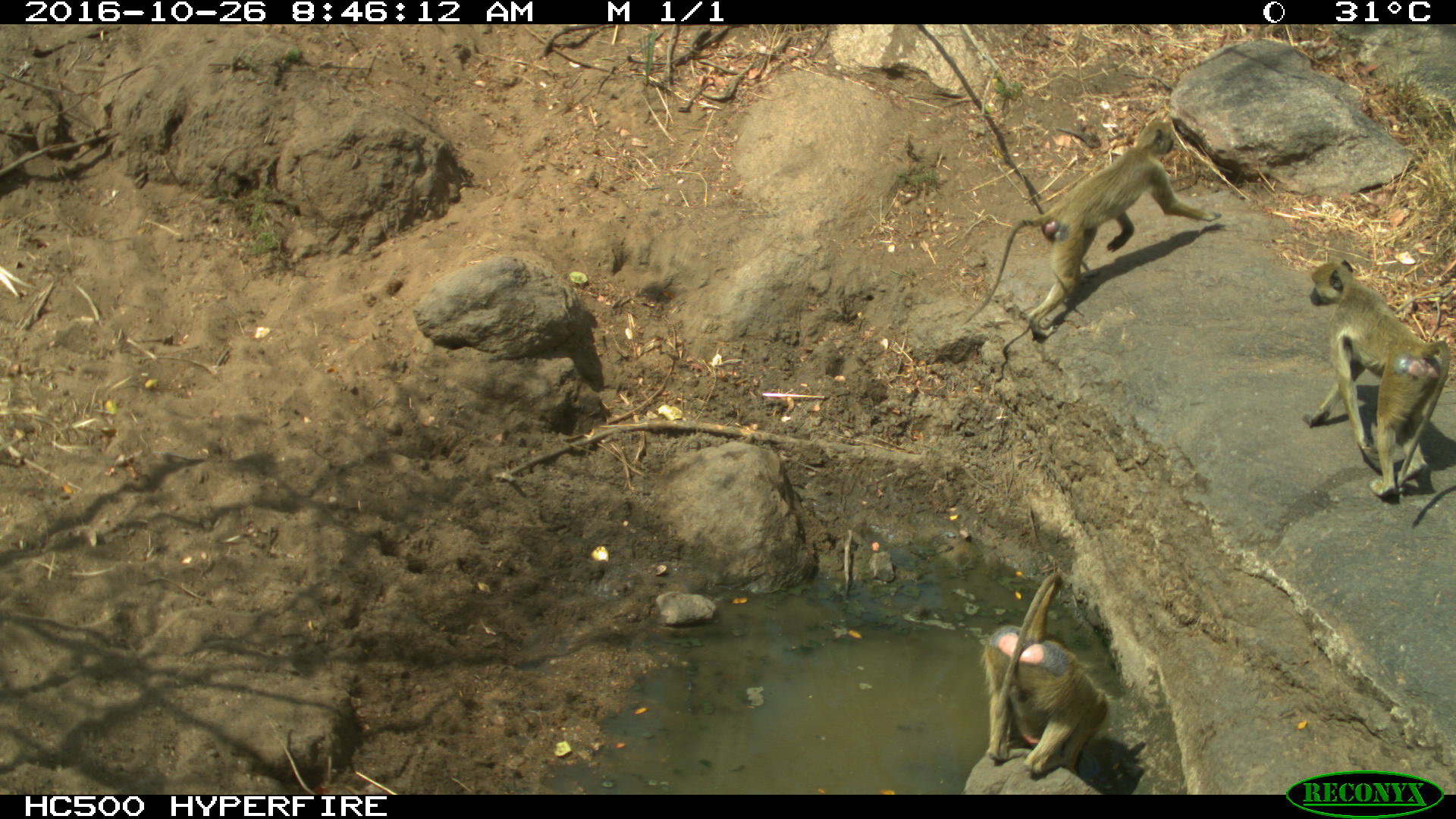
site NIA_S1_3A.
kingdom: Animalia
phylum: Chordata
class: Mammalia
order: Primates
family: Cercopithecidae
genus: Papio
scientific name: Papio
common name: baboon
Baboon (Papio), count 3. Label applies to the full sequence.